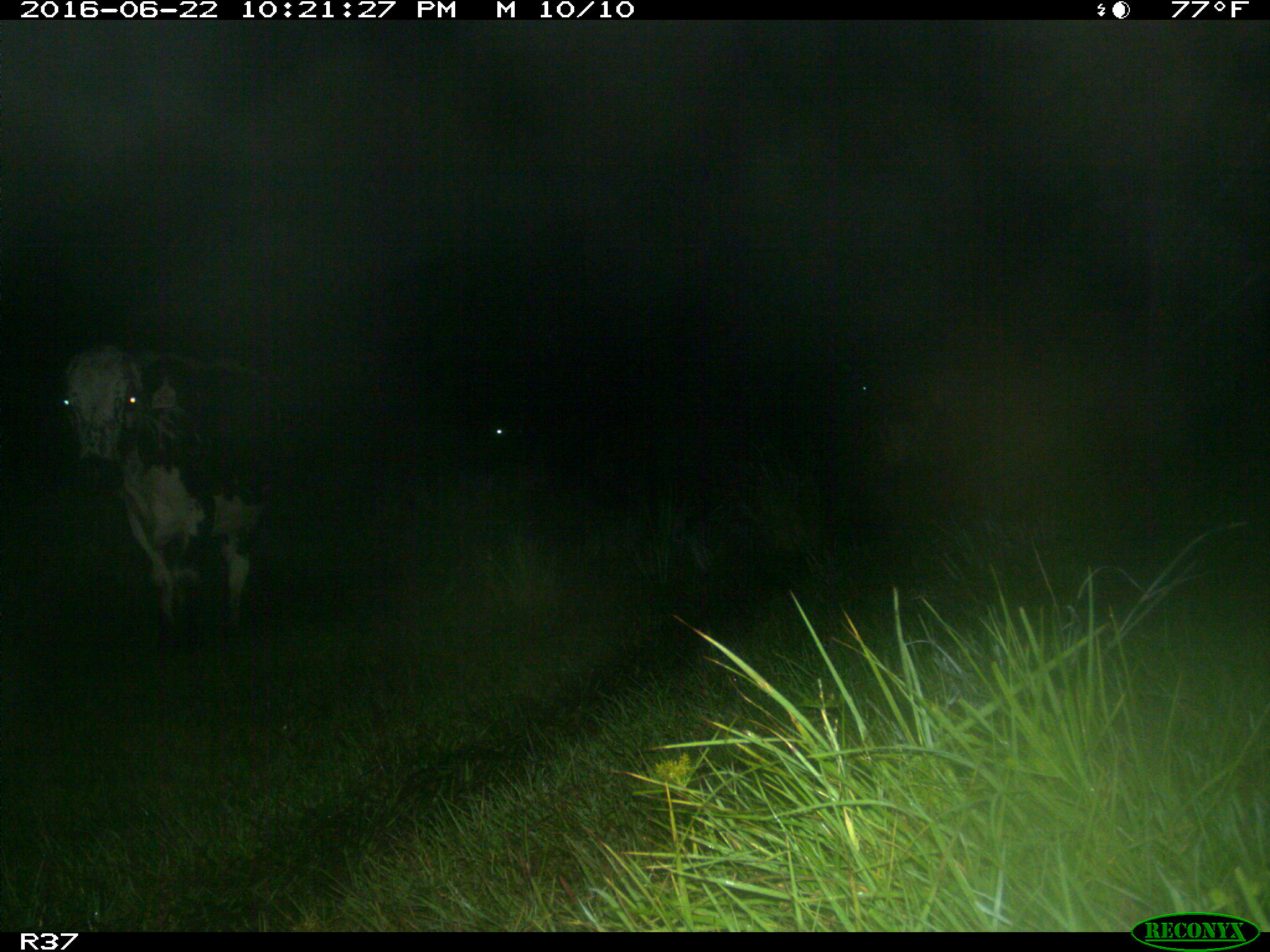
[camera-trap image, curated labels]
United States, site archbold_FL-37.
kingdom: Animalia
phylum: Chordata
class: Mammalia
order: Artiodactyla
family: Bovidae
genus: Bos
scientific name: Bos taurus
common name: domestic cow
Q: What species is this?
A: Bos taurus (domestic cow).